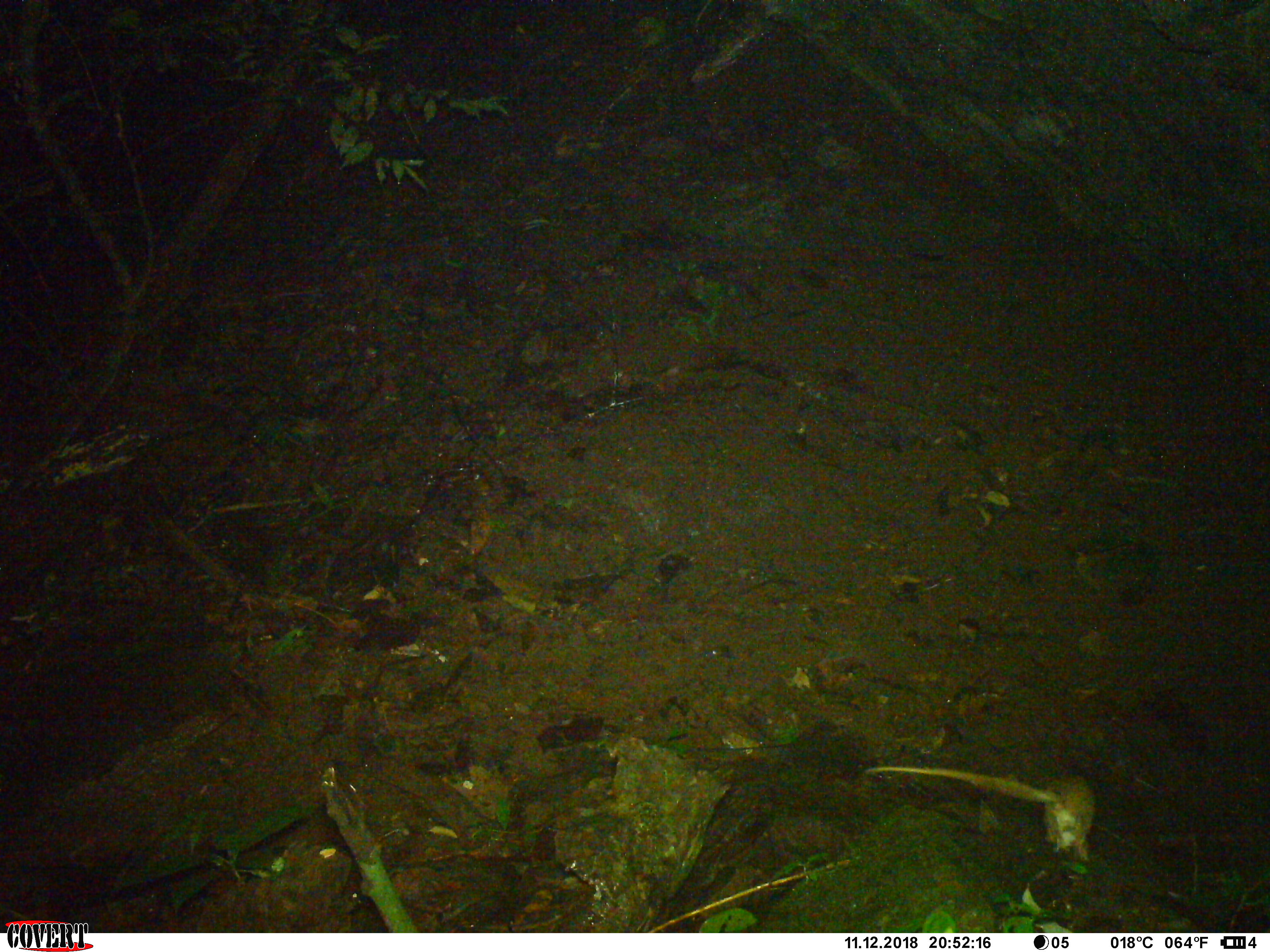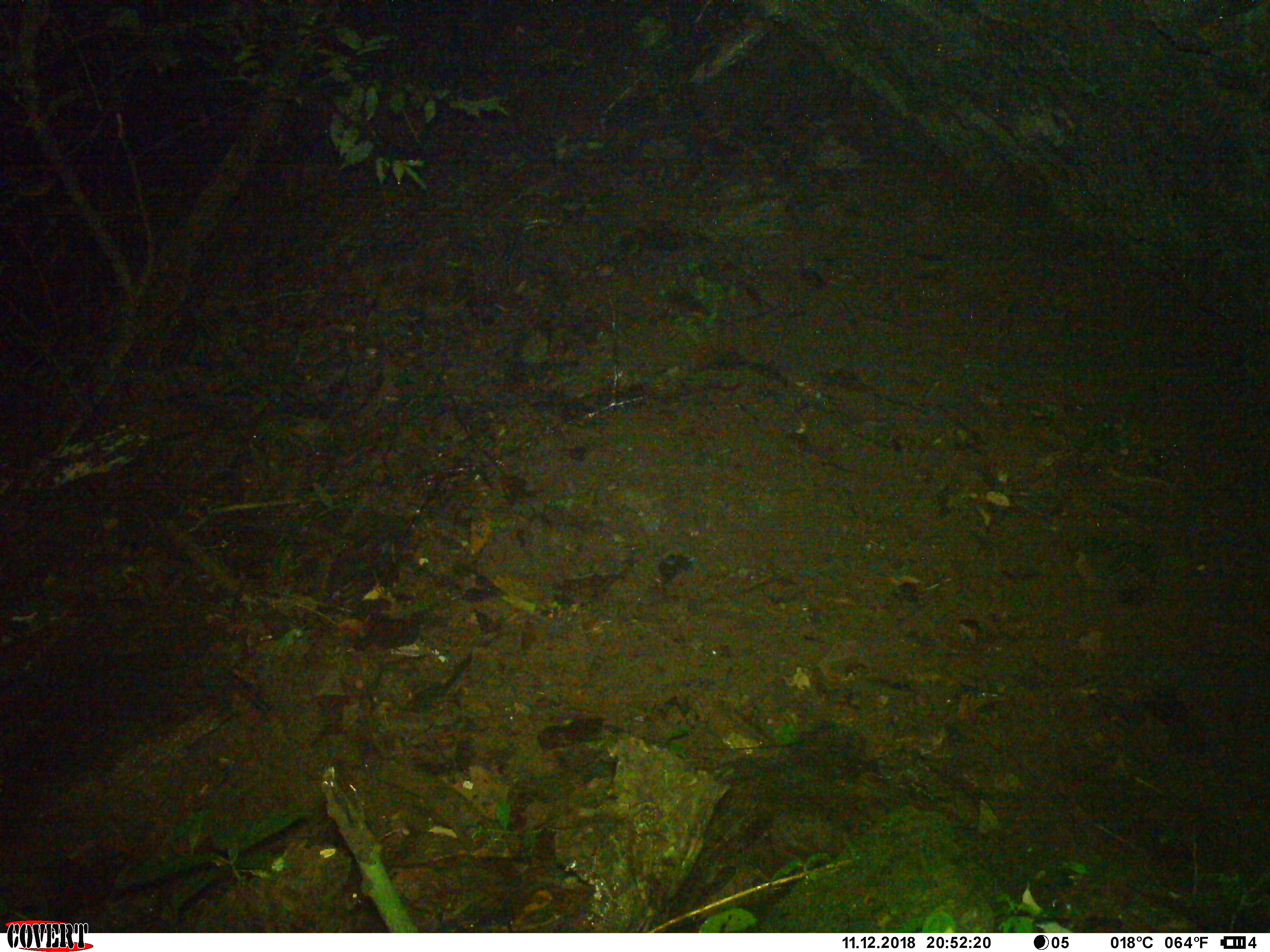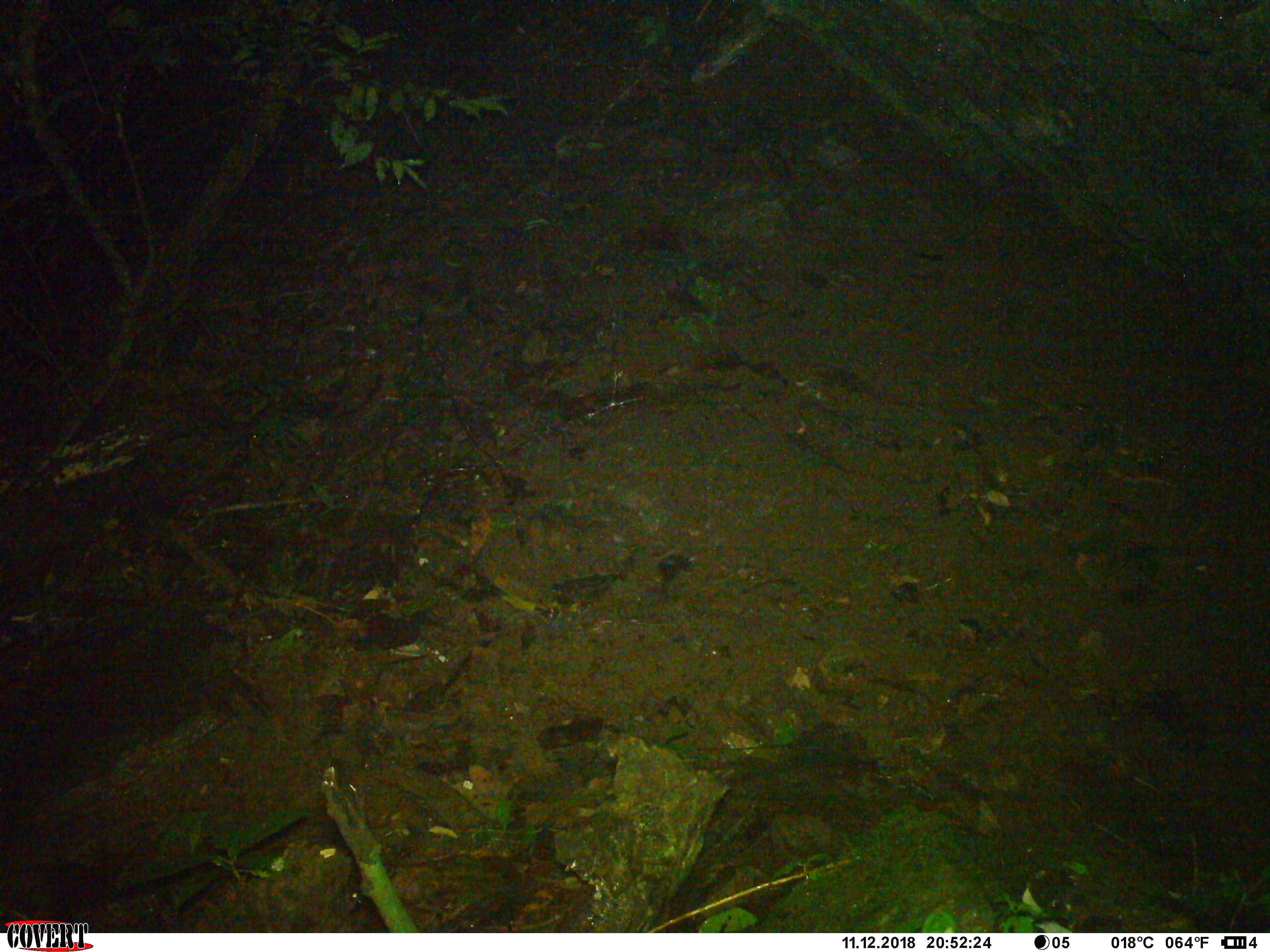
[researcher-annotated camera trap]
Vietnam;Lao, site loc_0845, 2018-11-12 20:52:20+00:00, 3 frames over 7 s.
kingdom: Animalia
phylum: Chordata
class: Mammalia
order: Rodentia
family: Muridae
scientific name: Muridae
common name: old-world mice and rats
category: unidentified murid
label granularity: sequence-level